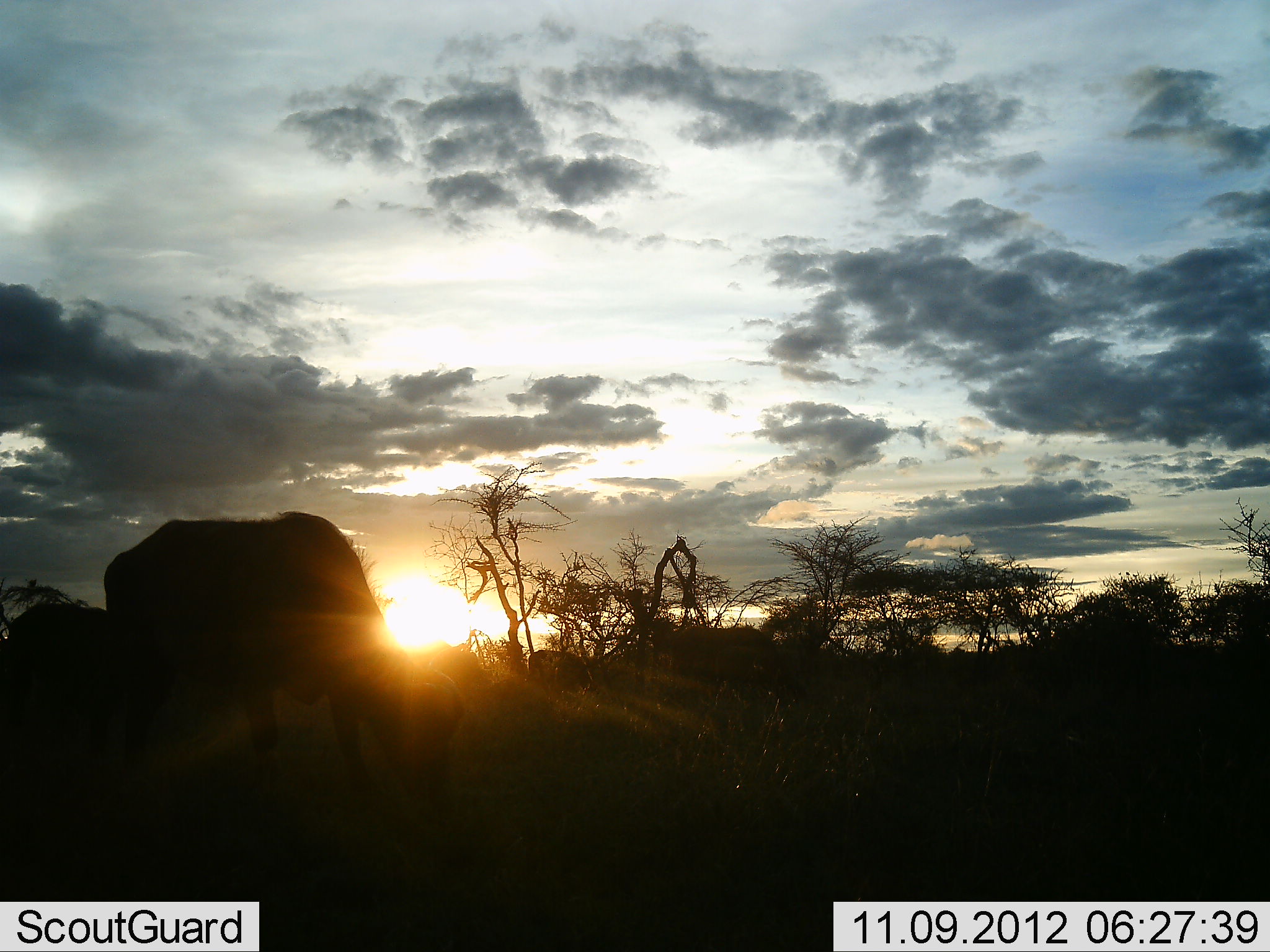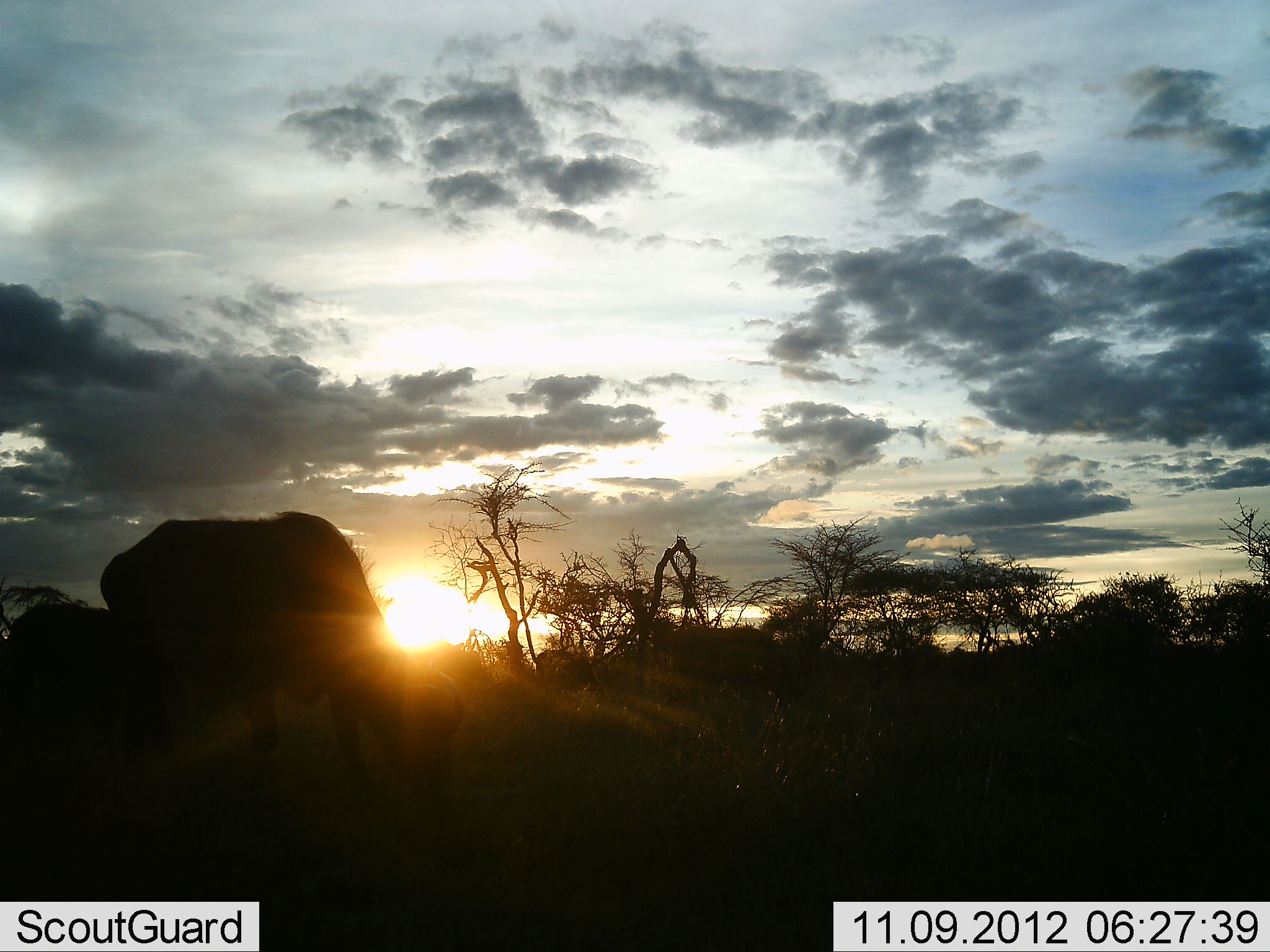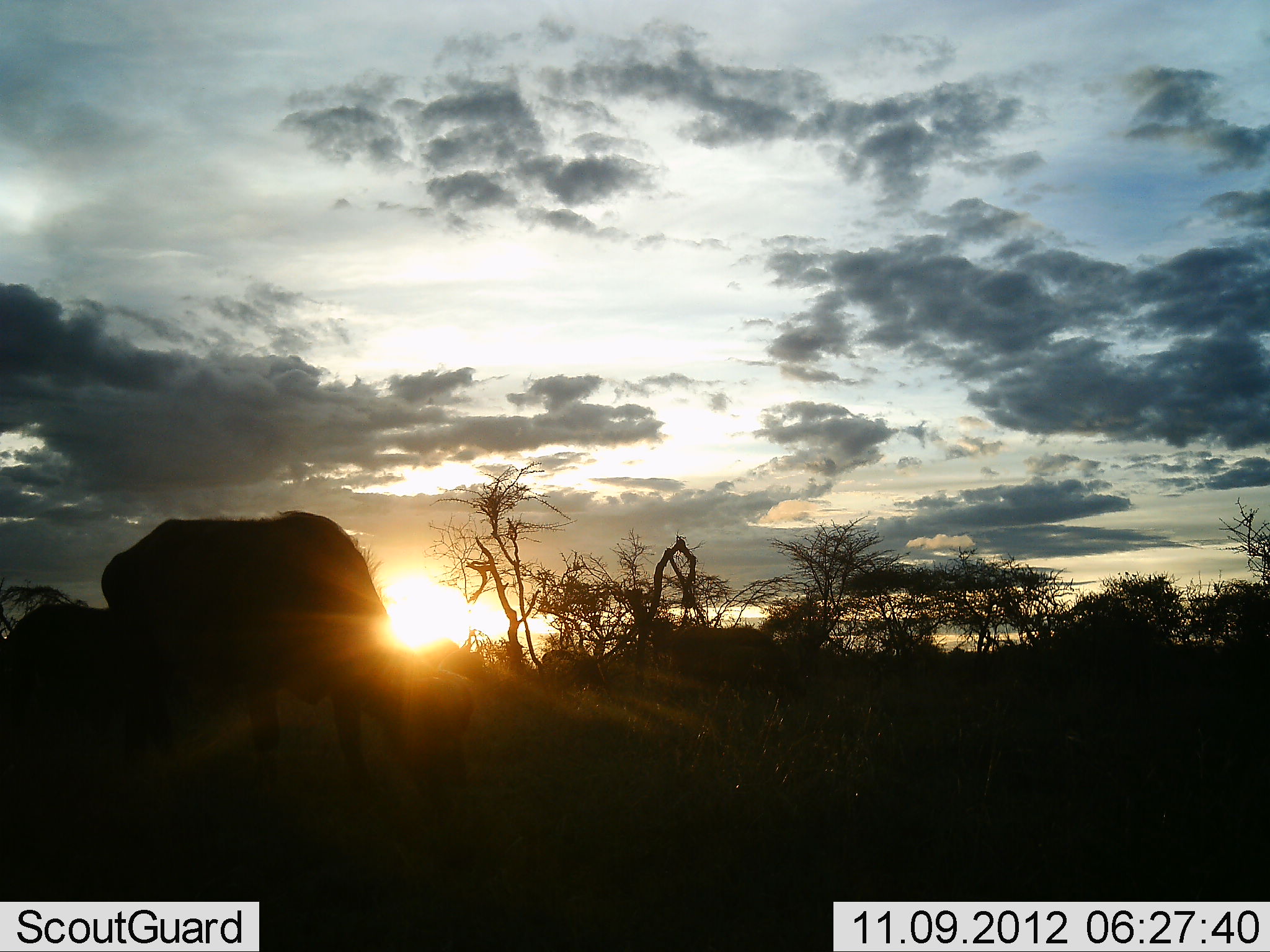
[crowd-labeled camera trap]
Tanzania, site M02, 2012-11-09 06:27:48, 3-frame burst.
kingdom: Animalia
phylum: Chordata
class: Mammalia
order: Artiodactyla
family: Bovidae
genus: Connochaetes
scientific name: Connochaetes taurinus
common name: blue wildebeest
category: wildebeest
Wildebeest (blue wildebeest) (Connochaetes taurinus), count 4. Behavior (volunteer vote fractions): standing 50%, resting 0%, moving 0%, interacting 0%. Young present (vote fraction): 10%. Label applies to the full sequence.